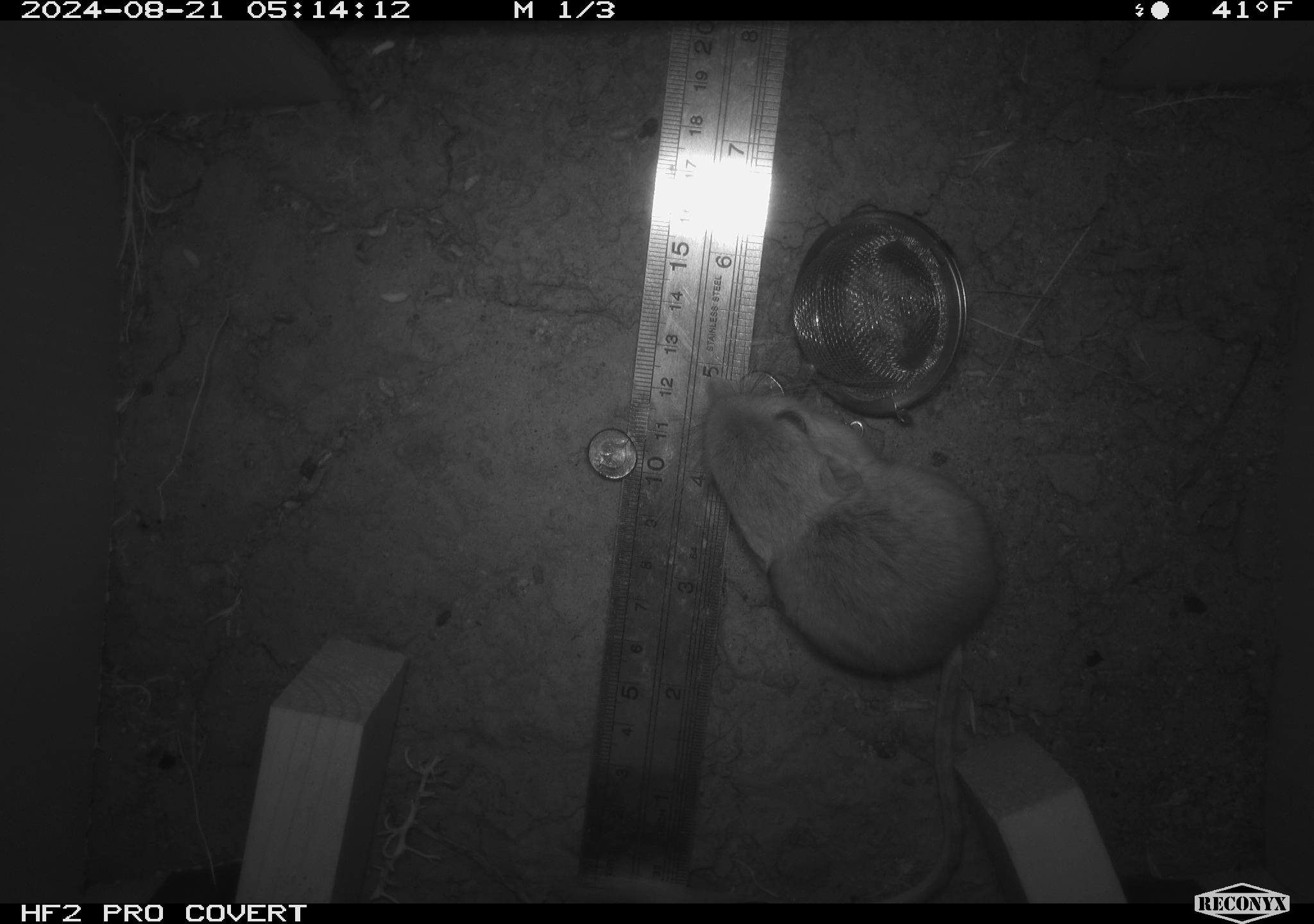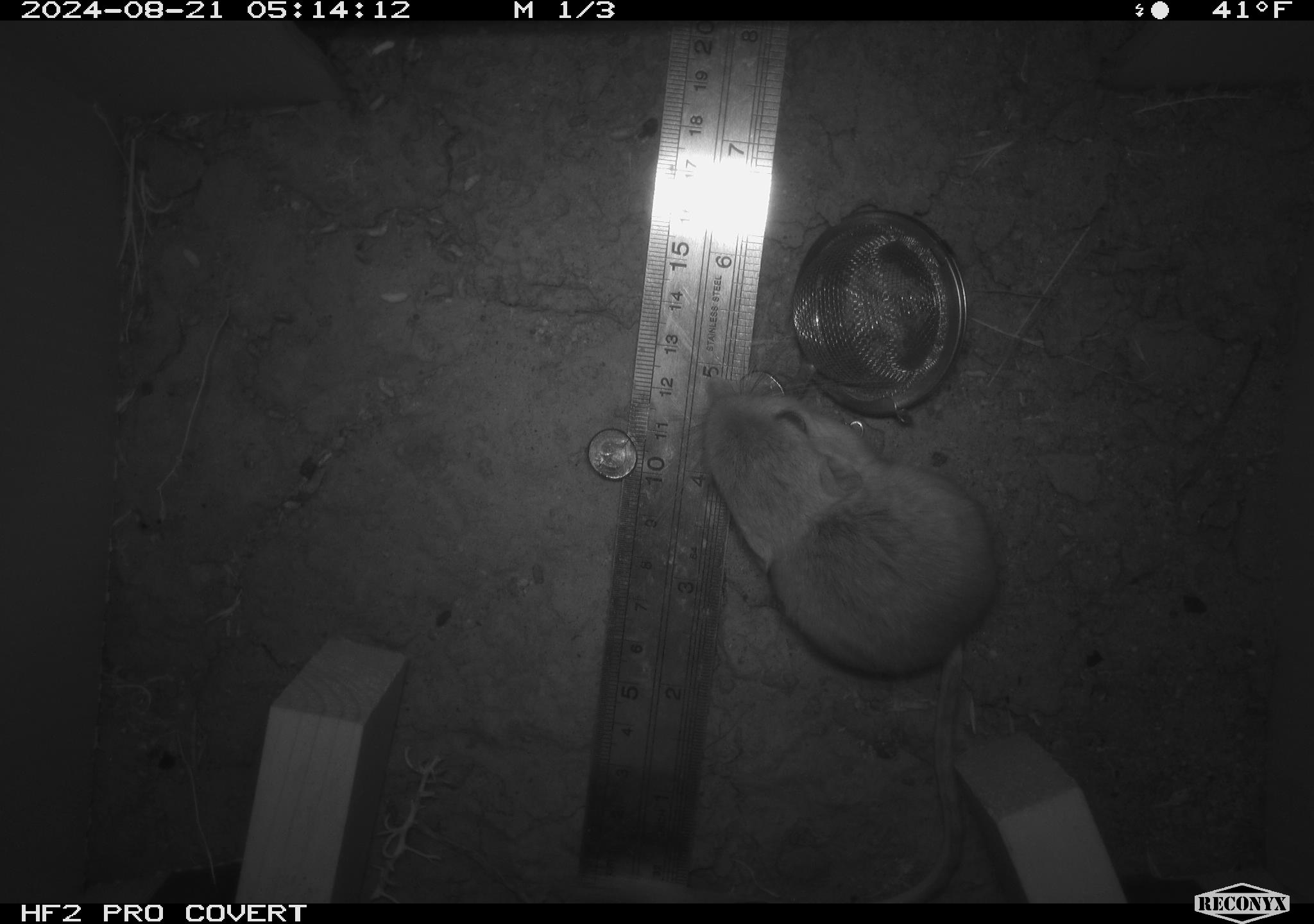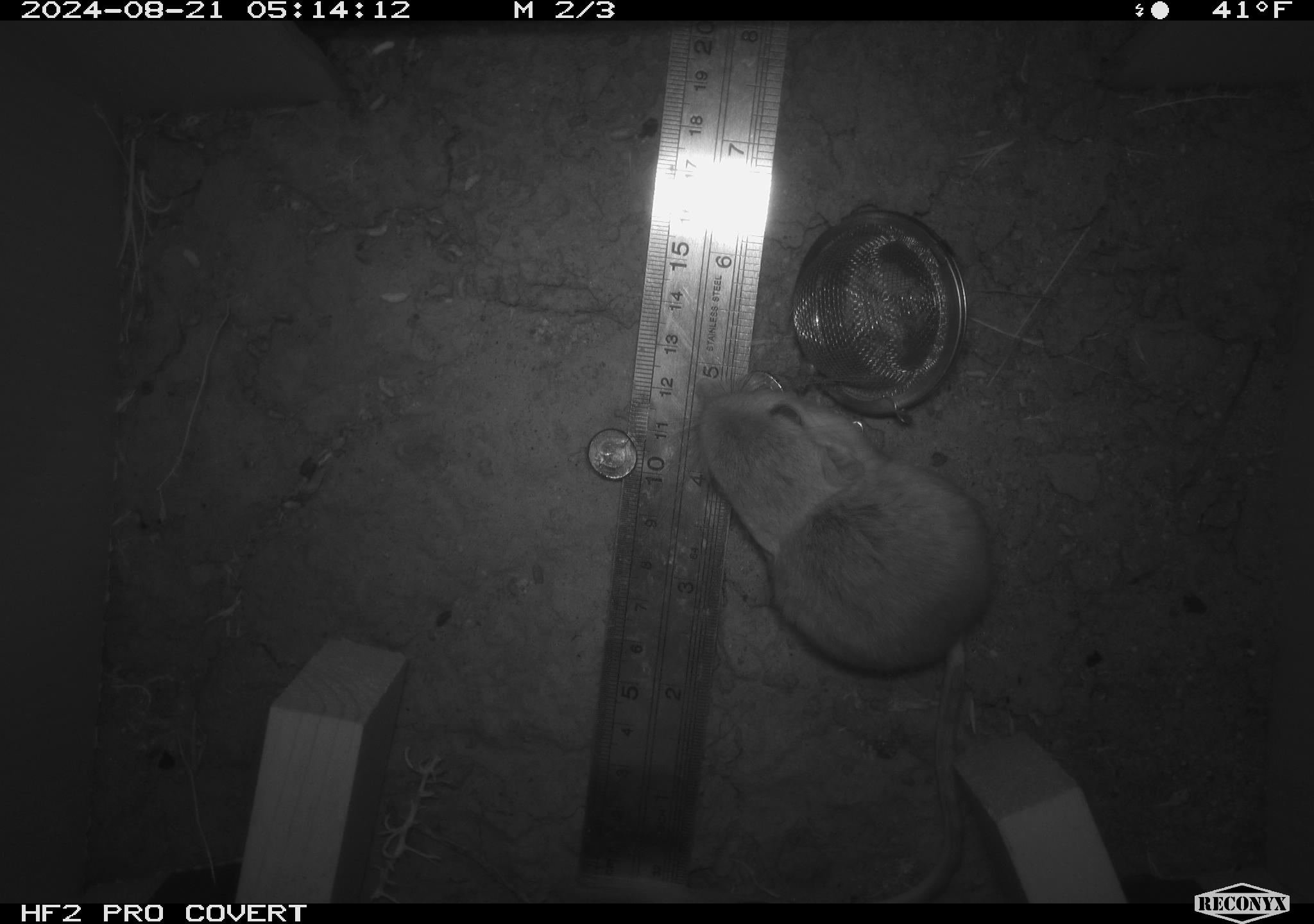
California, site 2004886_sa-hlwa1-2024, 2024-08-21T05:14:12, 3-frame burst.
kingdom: Animalia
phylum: Chordata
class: Mammalia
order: Rodentia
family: Heteromyidae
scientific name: Heteromyidae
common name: kangaroo rats and pocket mice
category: heteromyidae family